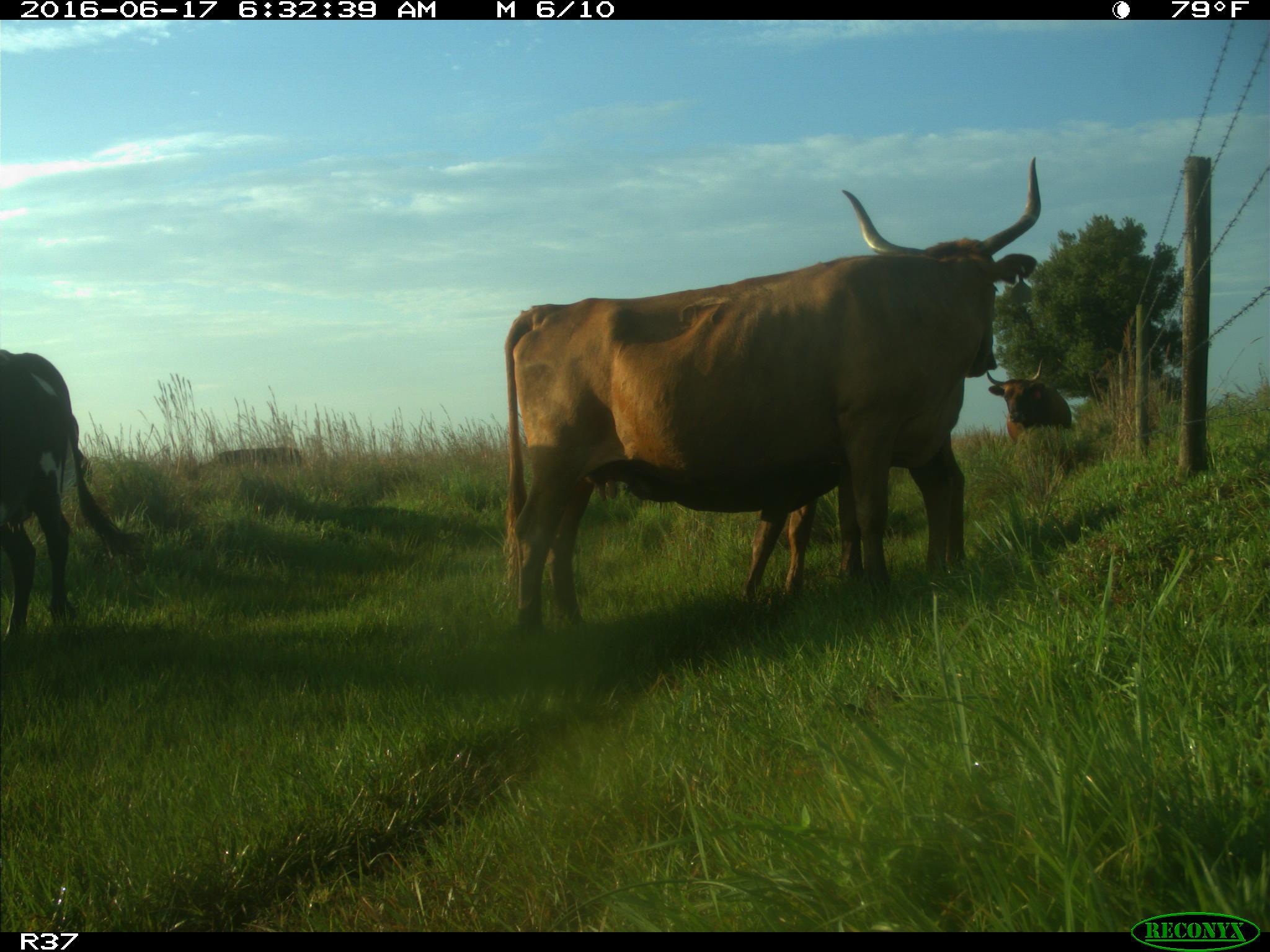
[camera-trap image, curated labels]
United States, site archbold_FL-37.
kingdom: Animalia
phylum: Chordata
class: Mammalia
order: Artiodactyla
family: Bovidae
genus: Bos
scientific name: Bos taurus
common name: domestic cow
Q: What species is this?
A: Bos taurus (domestic cow).